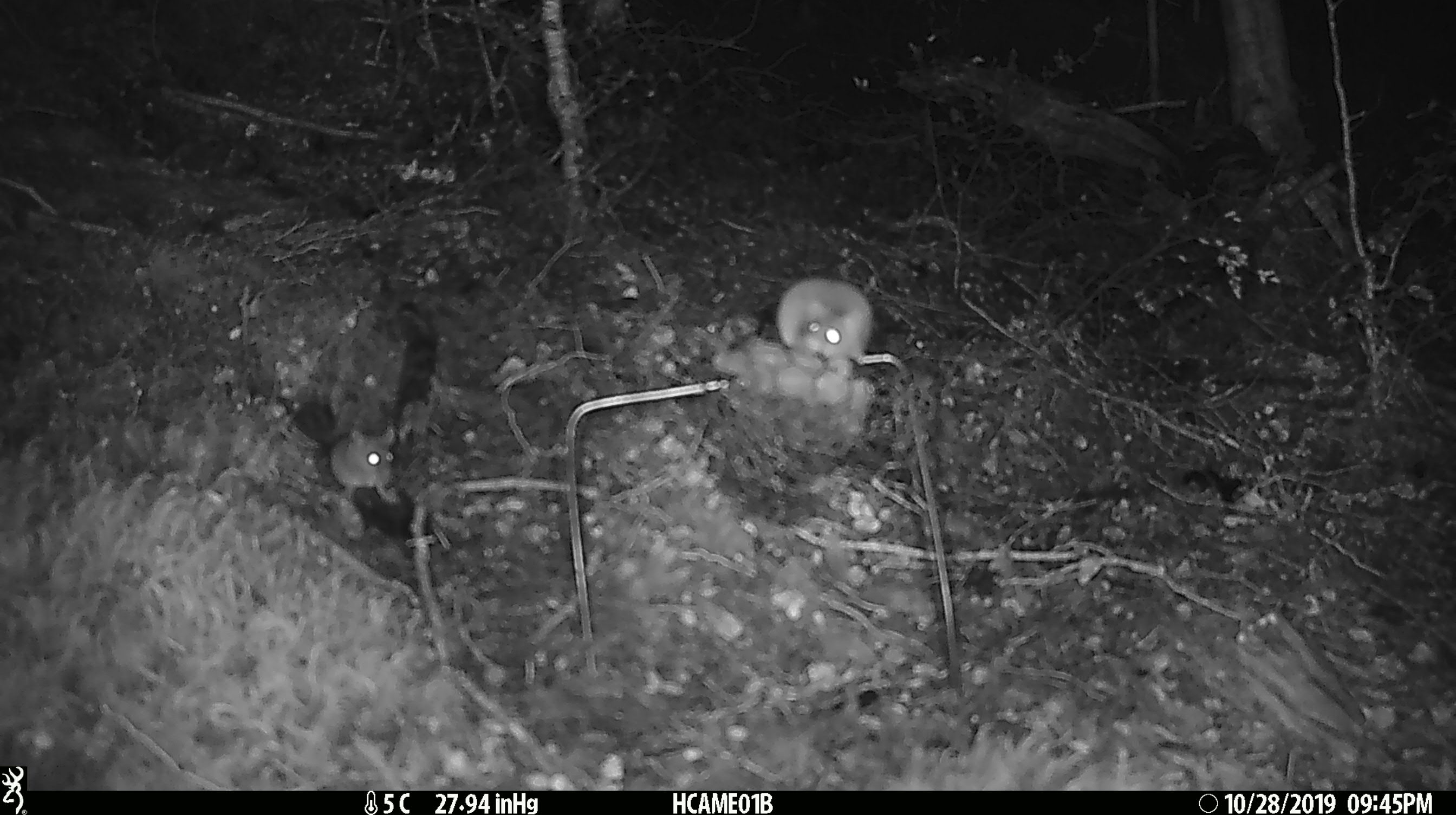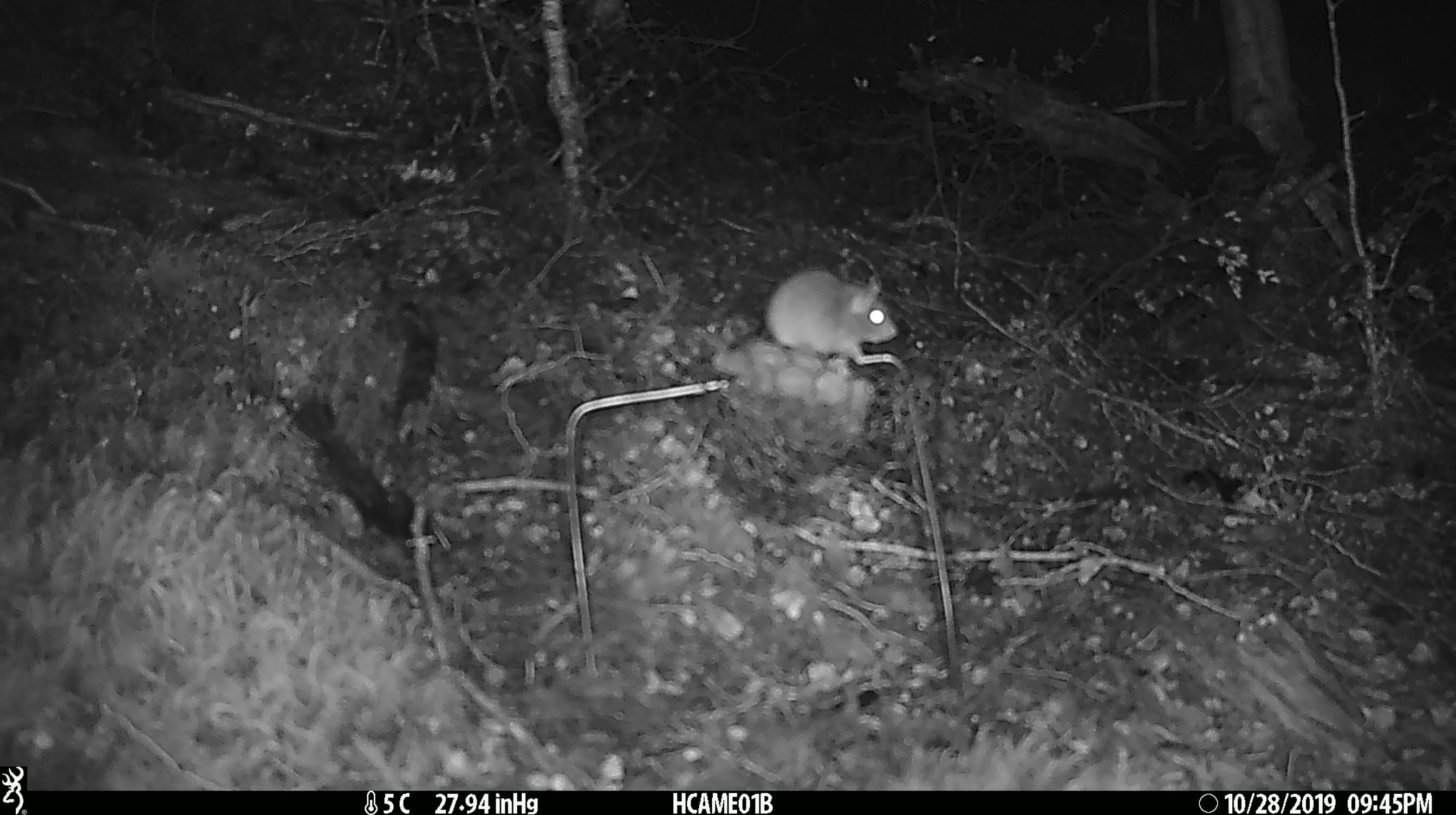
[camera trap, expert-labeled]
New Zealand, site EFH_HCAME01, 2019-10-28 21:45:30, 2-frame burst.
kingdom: Animalia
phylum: Chordata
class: Mammalia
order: Rodentia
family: Muridae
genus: Mus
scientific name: Mus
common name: mouse